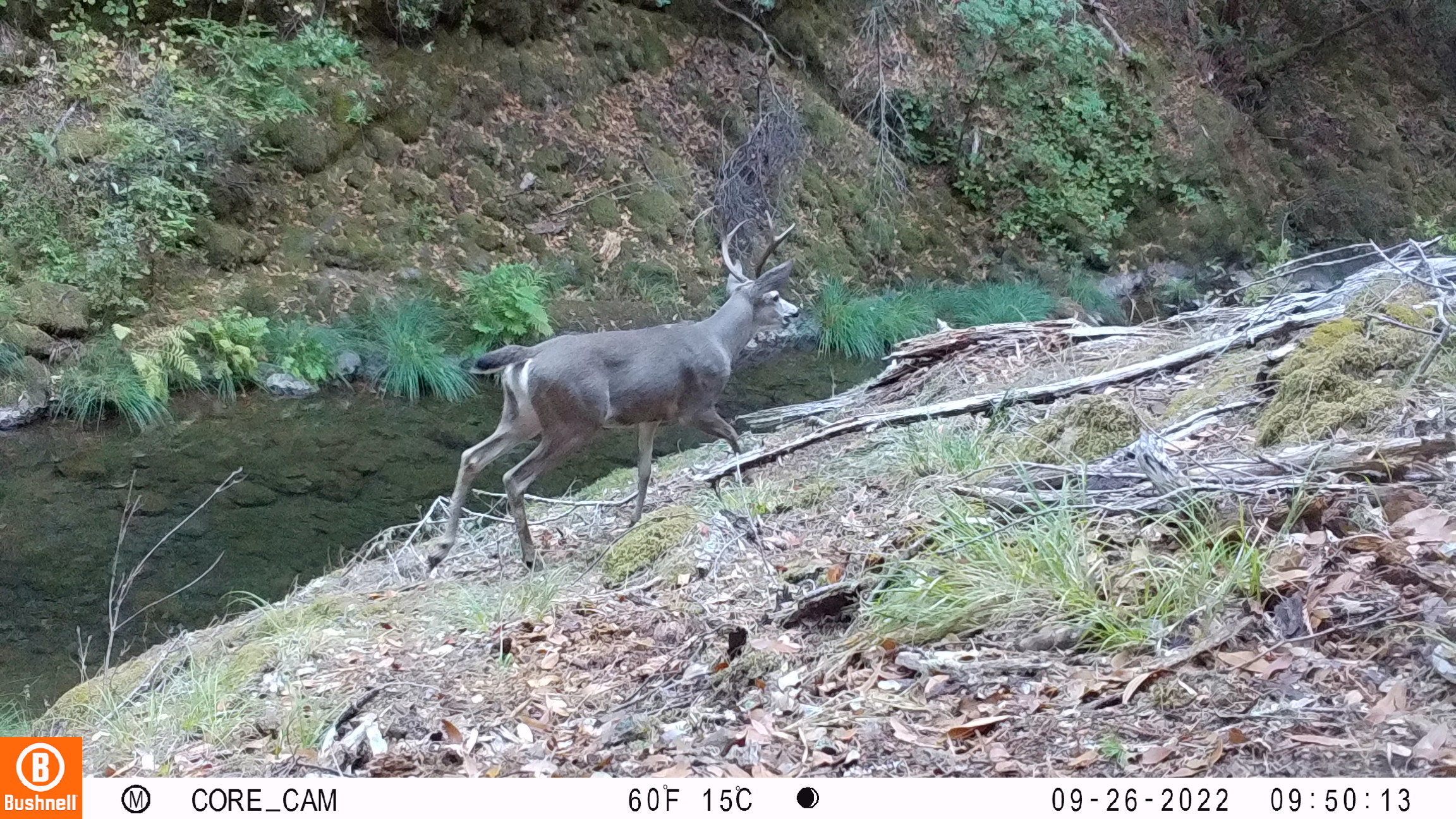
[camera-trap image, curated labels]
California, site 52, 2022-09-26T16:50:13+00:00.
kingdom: Animalia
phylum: Chordata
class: Mammalia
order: Artiodactyla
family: Cervidae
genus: Odocoileus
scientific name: Odocoileus hemionus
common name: mule deer